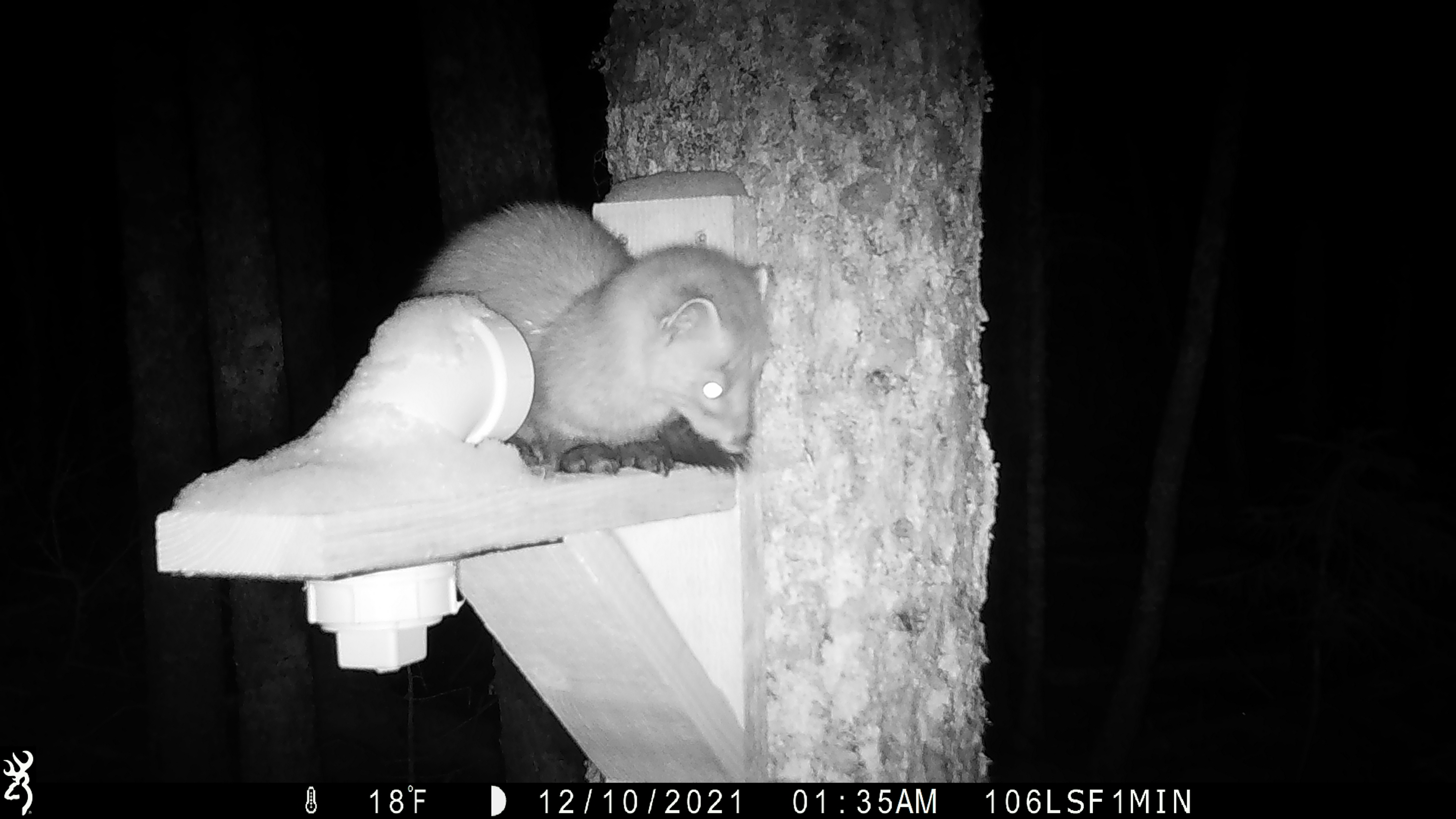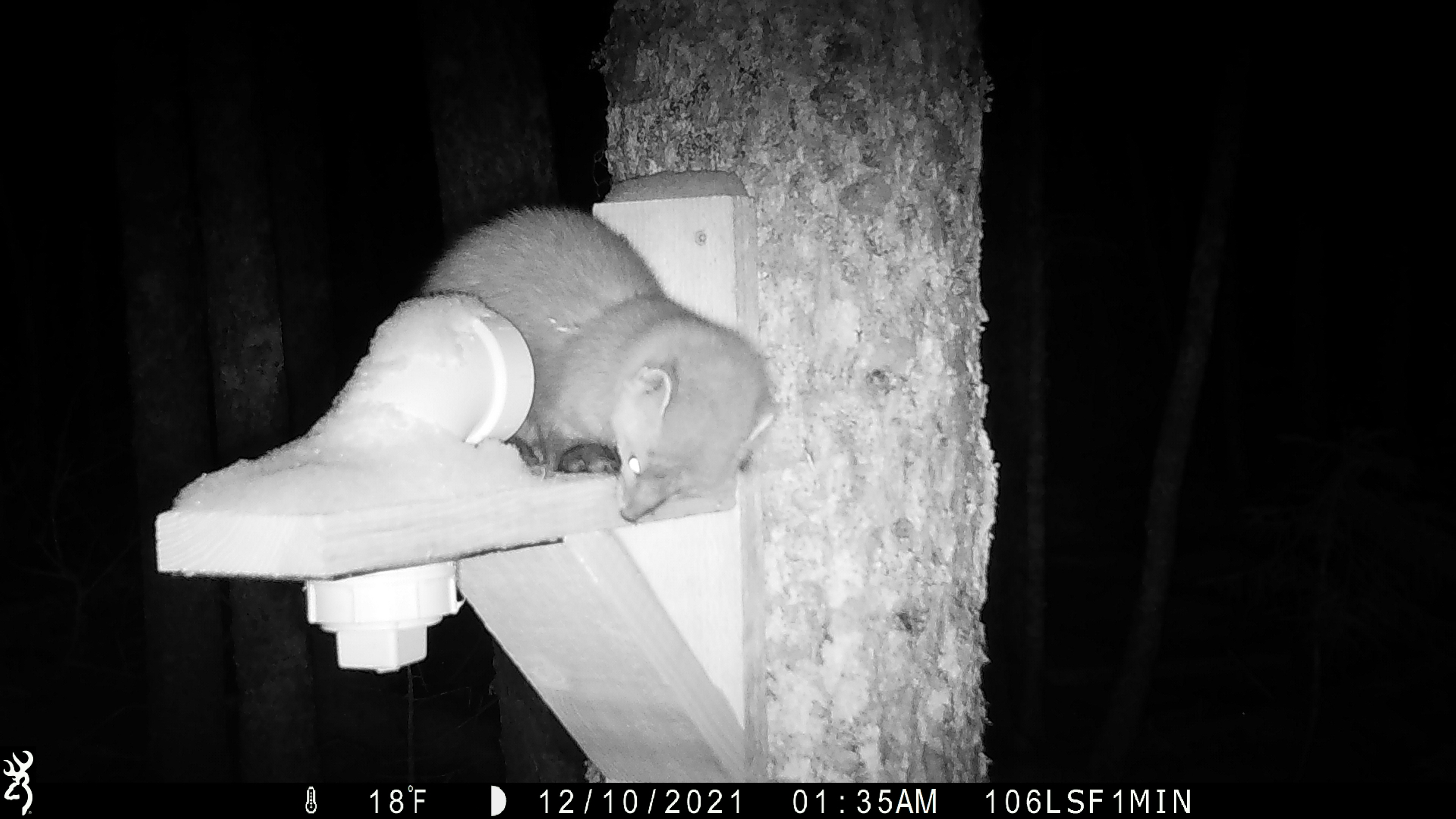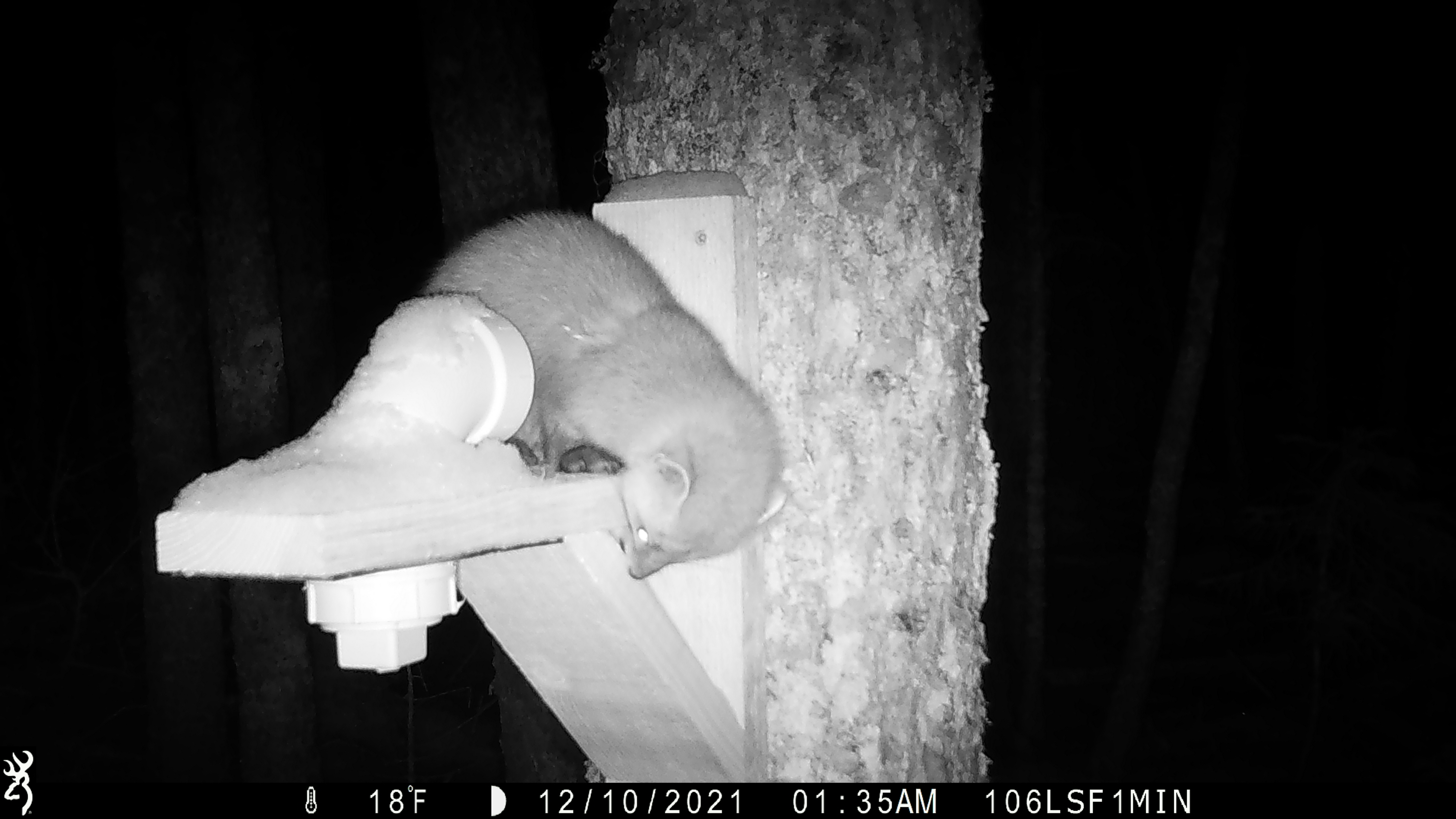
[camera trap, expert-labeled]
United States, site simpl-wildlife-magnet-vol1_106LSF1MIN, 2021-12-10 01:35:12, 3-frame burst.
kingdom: Animalia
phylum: Chordata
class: Mammalia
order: Carnivora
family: Mustelidae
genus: Martes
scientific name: Martes americana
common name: american marten